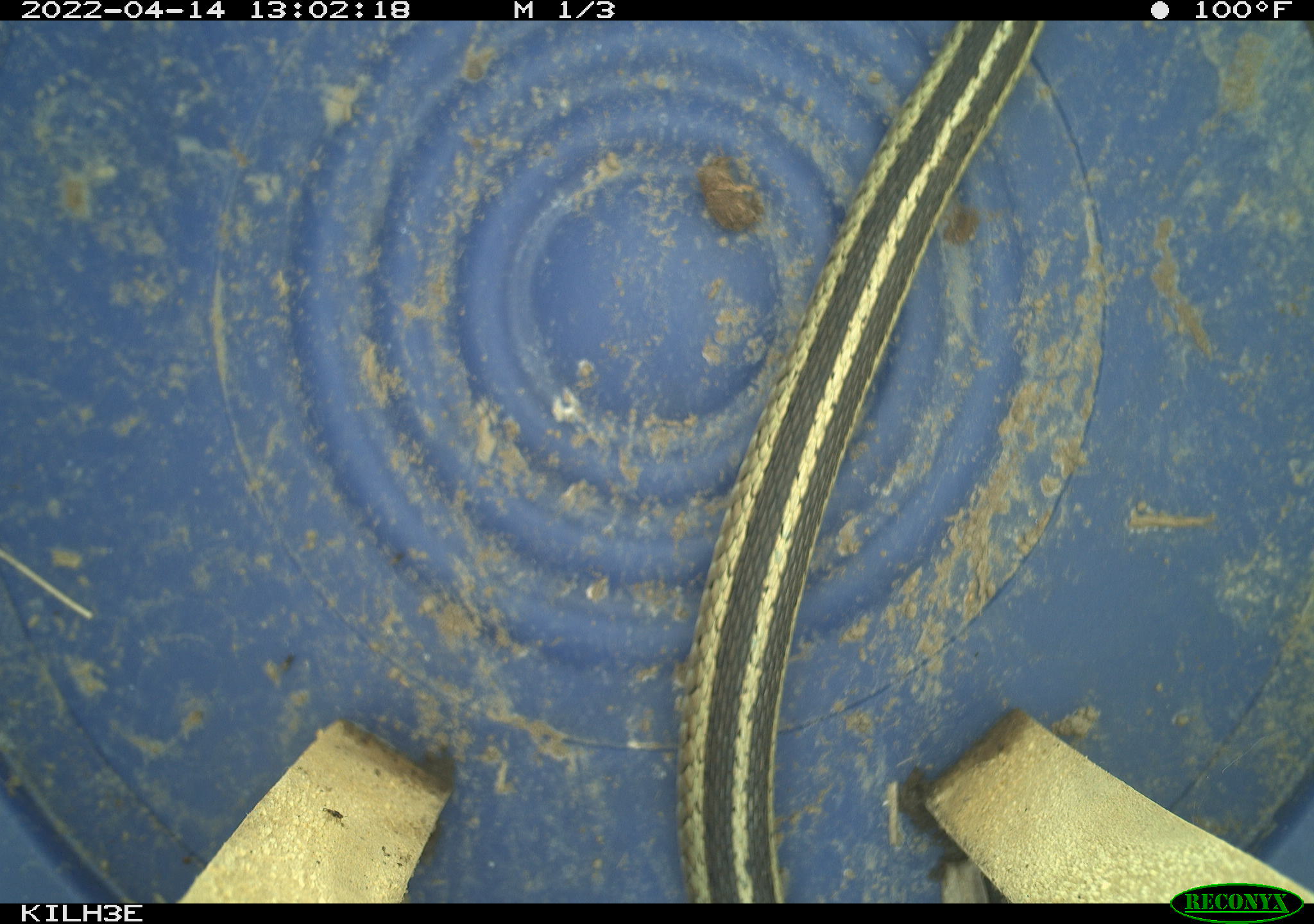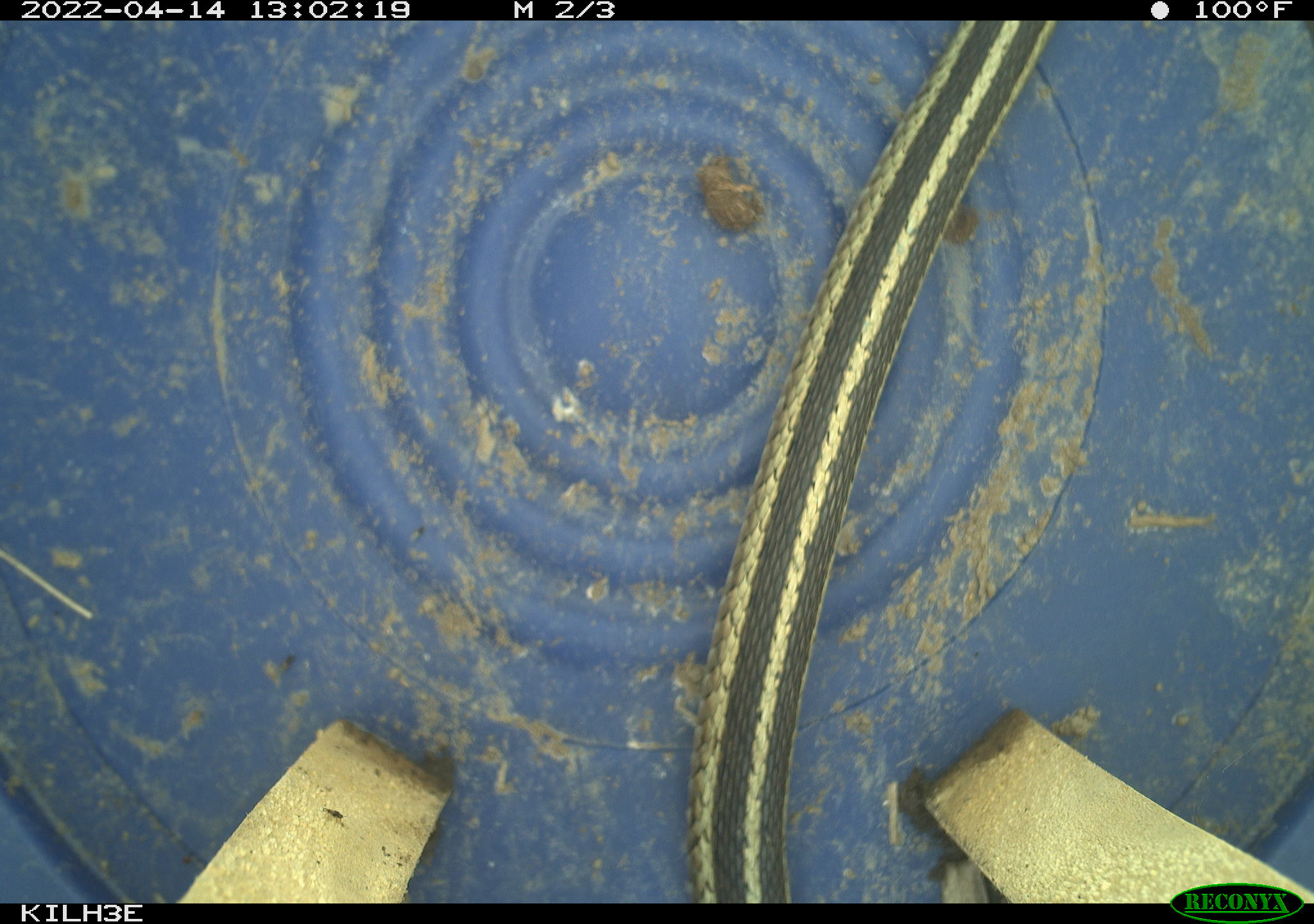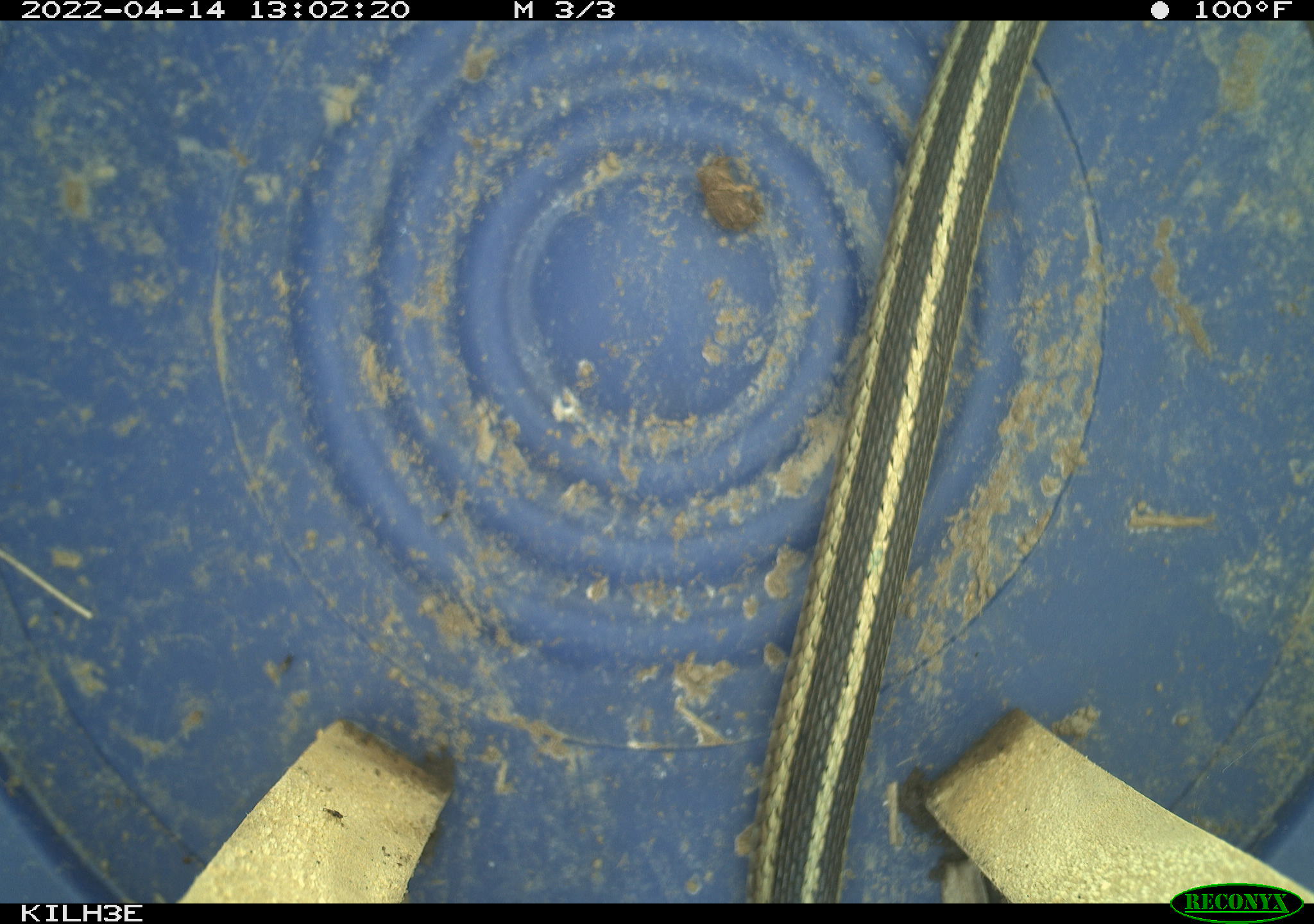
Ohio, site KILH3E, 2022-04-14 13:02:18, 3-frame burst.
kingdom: Animalia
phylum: Chordata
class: Reptilia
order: Squamata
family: Colubridae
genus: Thamnophis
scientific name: Thamnophis sirtalis sirtalis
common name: eastern gartersnake